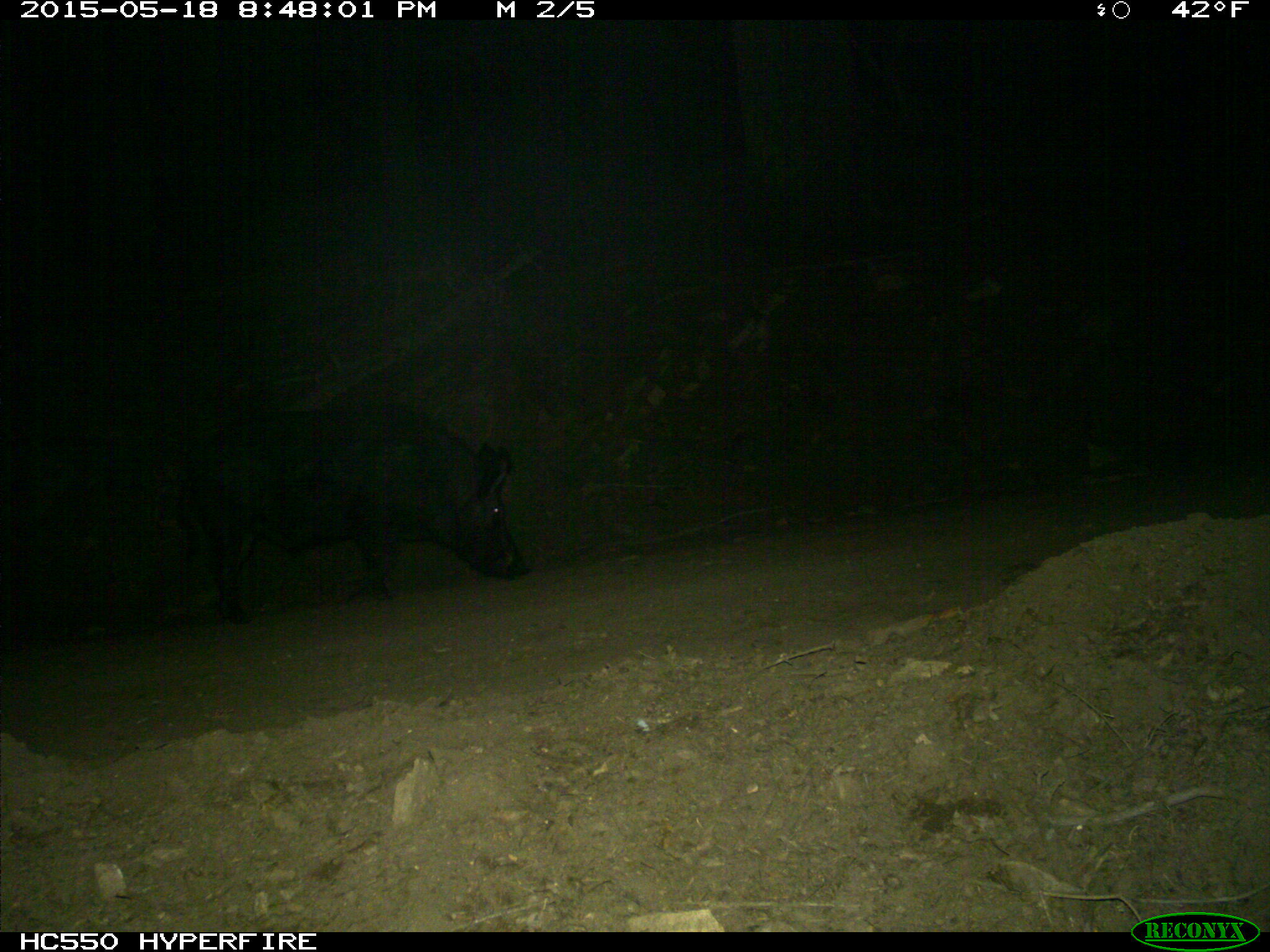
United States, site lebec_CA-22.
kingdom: Animalia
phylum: Chordata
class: Mammalia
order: Artiodactyla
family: Suidae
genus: Sus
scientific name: Sus scrofa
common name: wild boar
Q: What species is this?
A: Sus scrofa (wild boar).